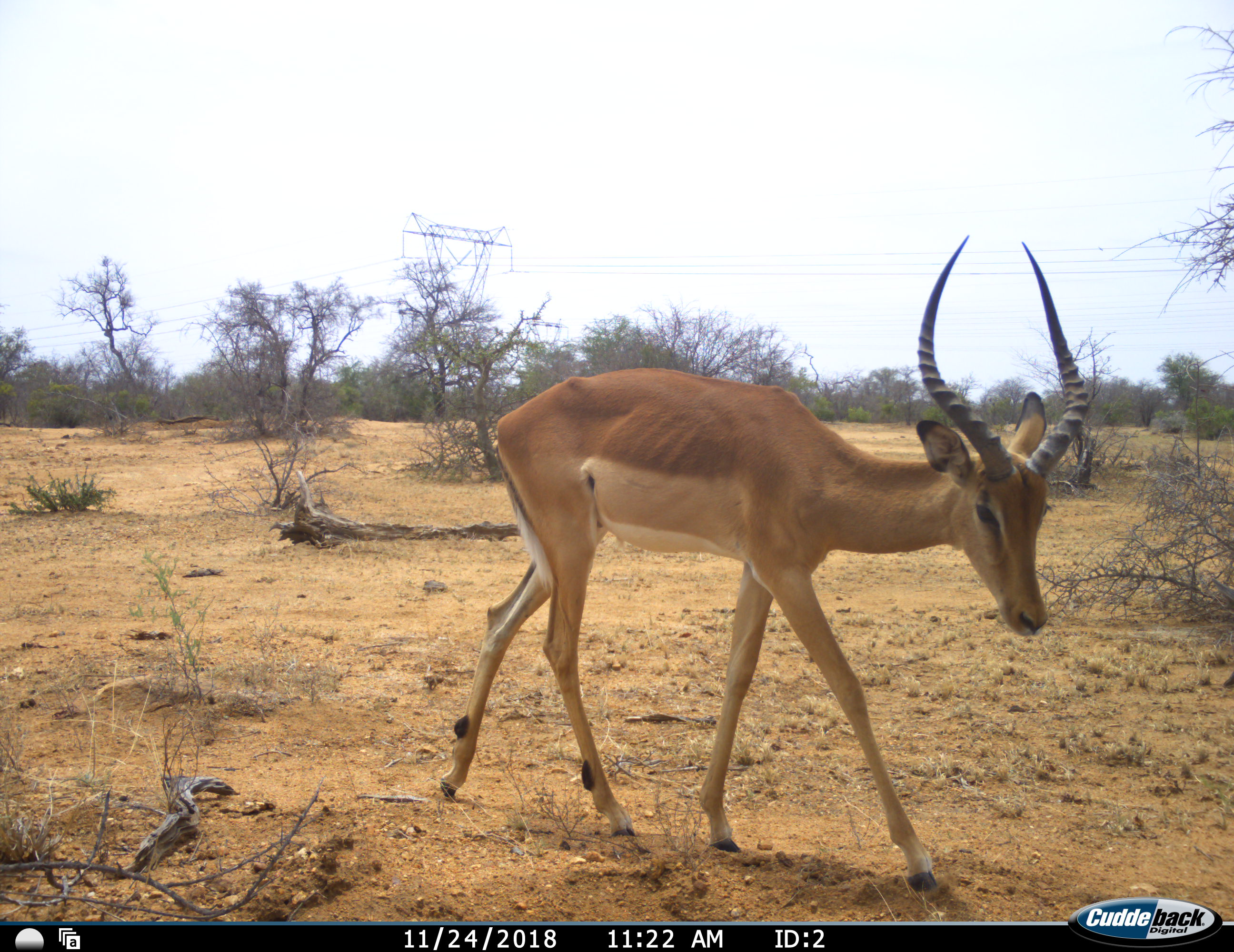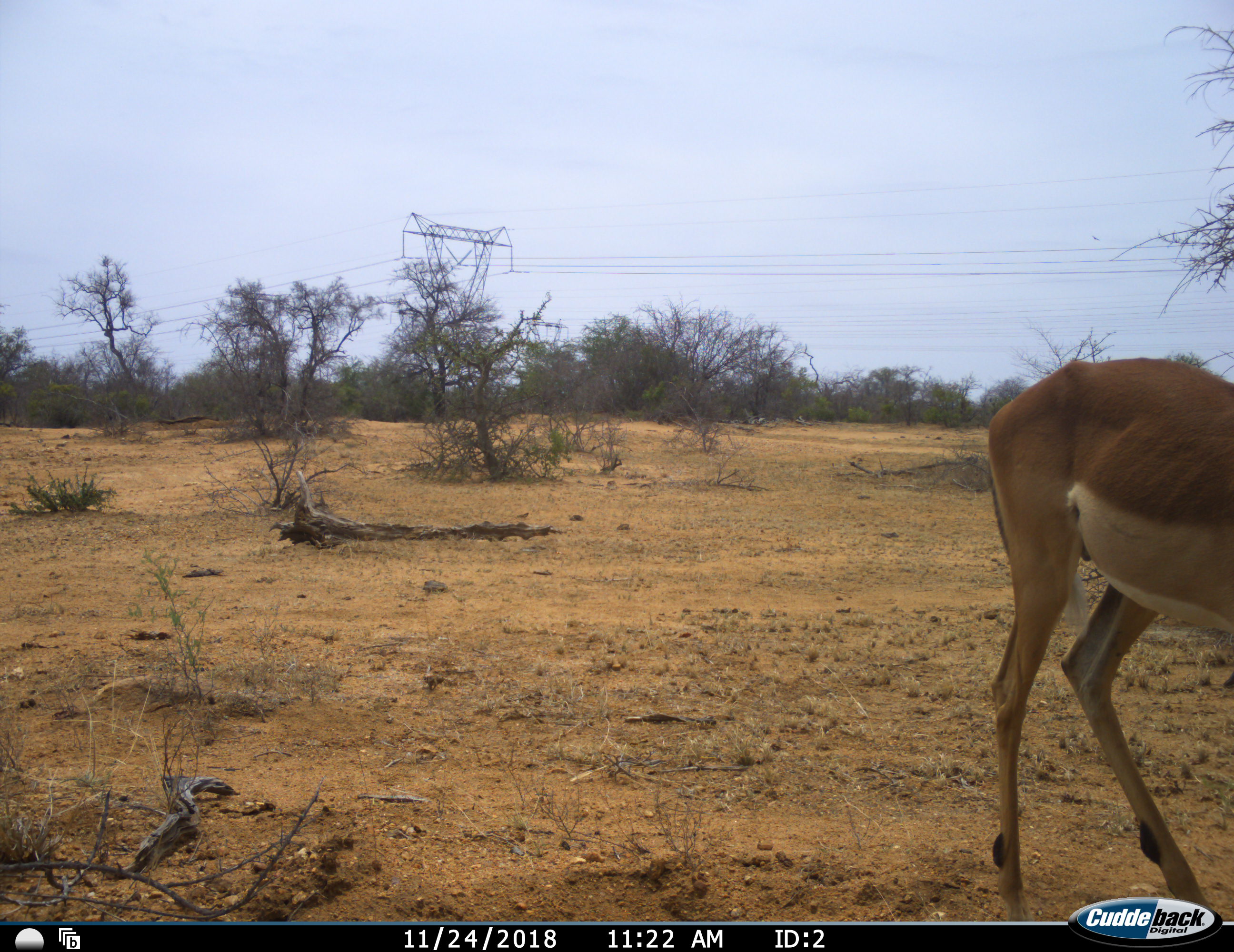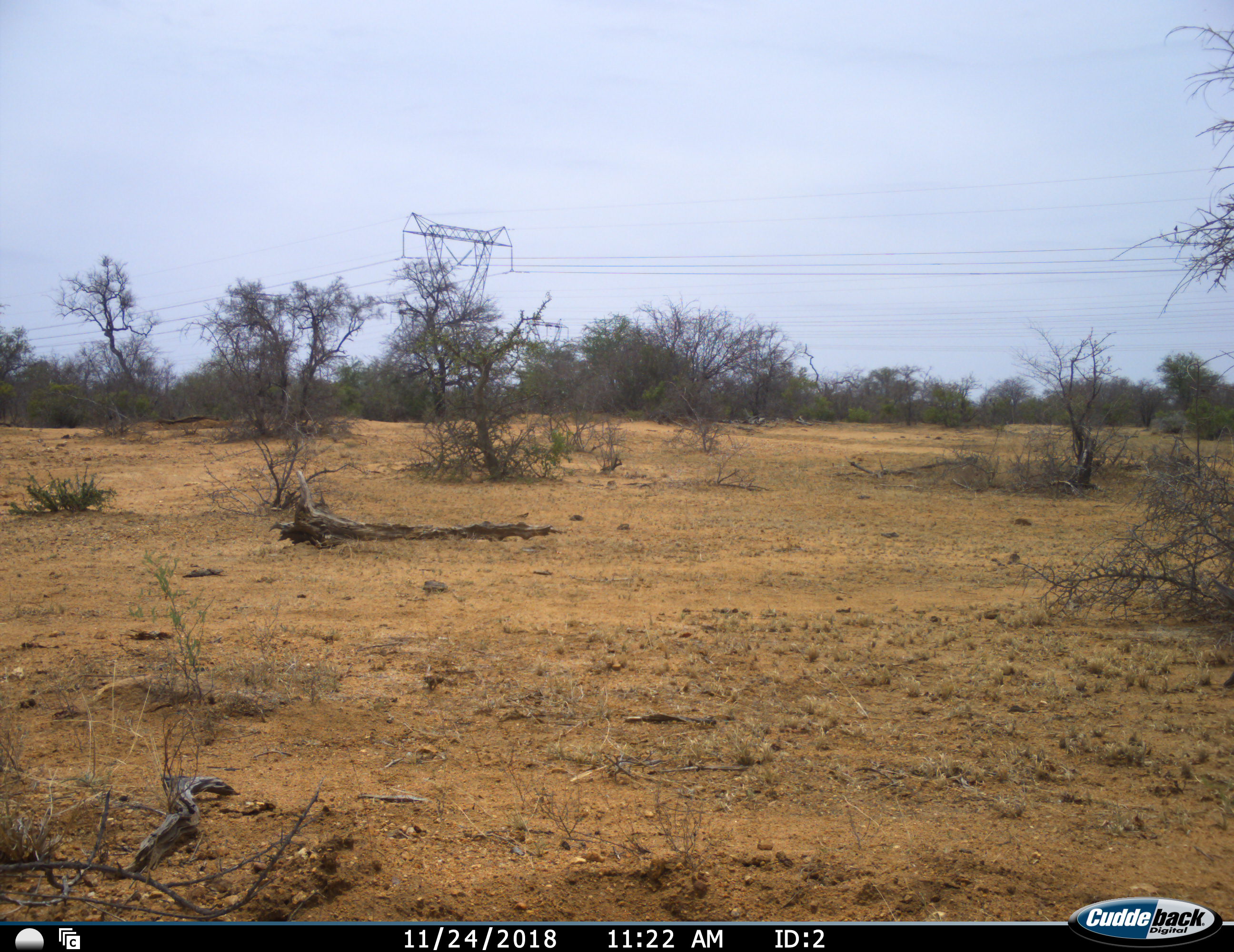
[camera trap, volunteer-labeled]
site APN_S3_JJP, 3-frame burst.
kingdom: Animalia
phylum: Chordata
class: Mammalia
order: Artiodactyla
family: Bovidae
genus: Aepyceros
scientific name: Aepyceros melampus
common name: impala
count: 1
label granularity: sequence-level